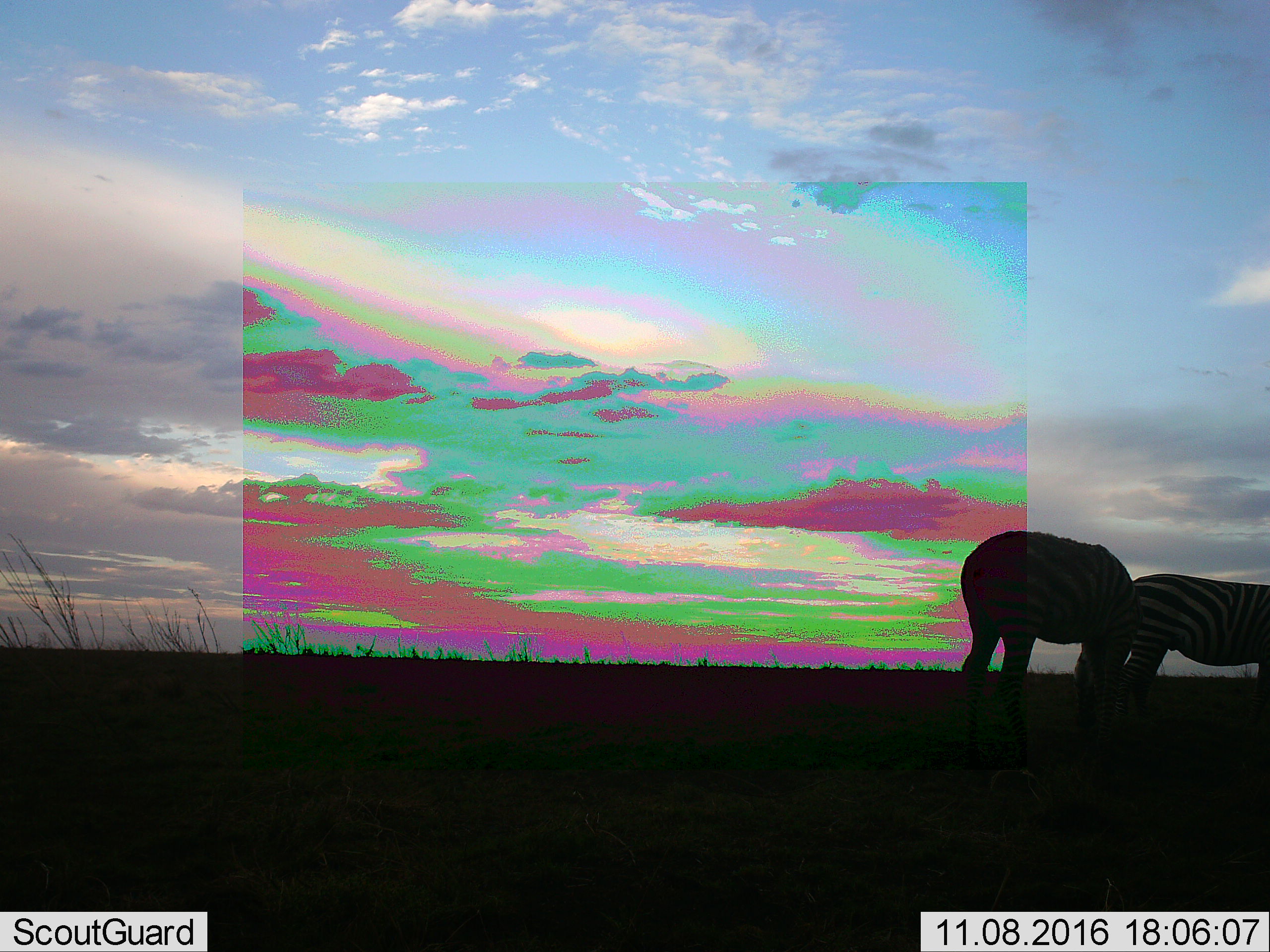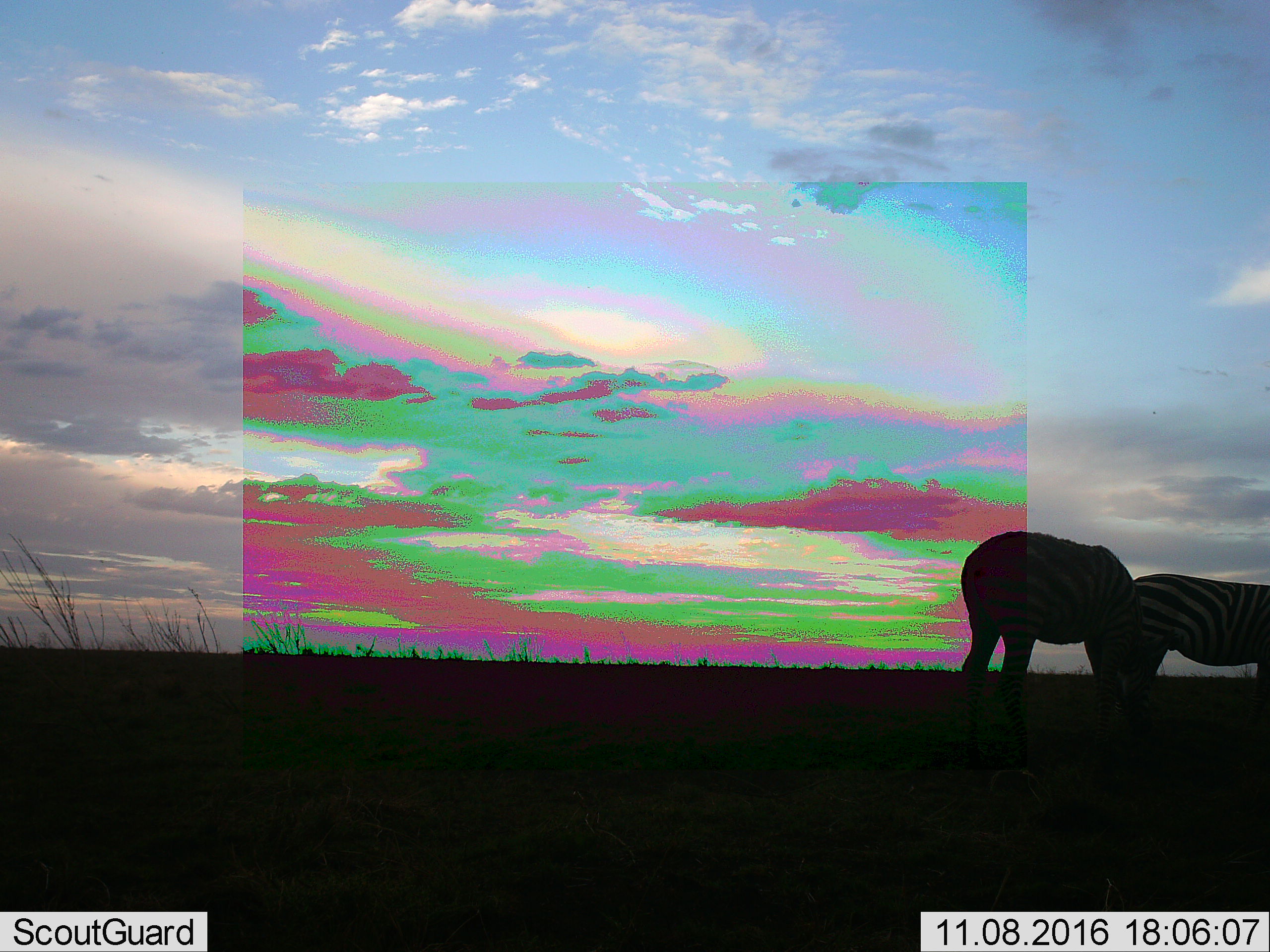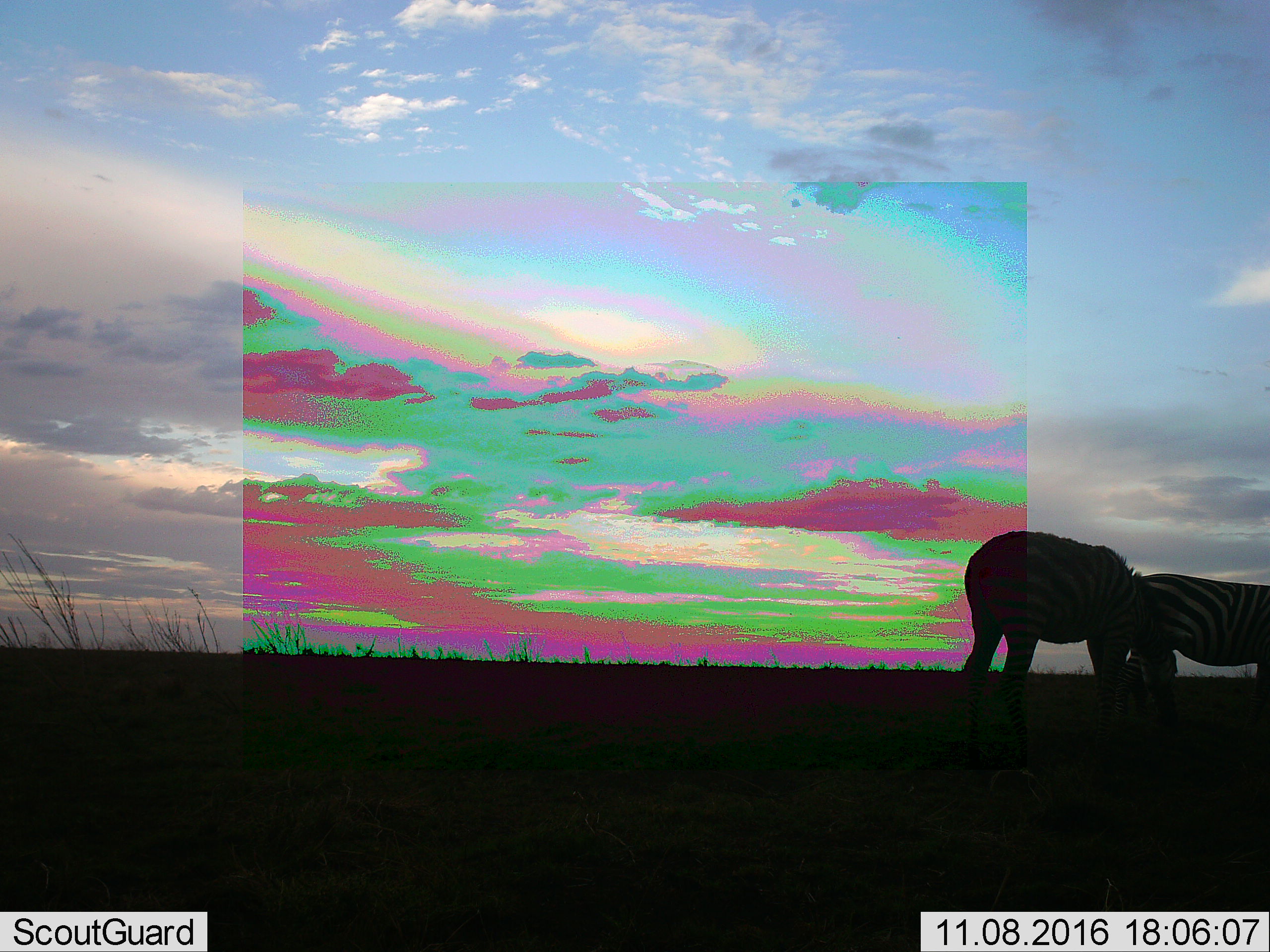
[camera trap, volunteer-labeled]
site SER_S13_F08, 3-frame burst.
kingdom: Animalia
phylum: Chordata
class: Mammalia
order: Perissodactyla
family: Equidae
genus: Equus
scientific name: Equus quagga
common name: plains zebra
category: zebraplains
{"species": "zebraplains (plains zebra) (Equus quagga)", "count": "2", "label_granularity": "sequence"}